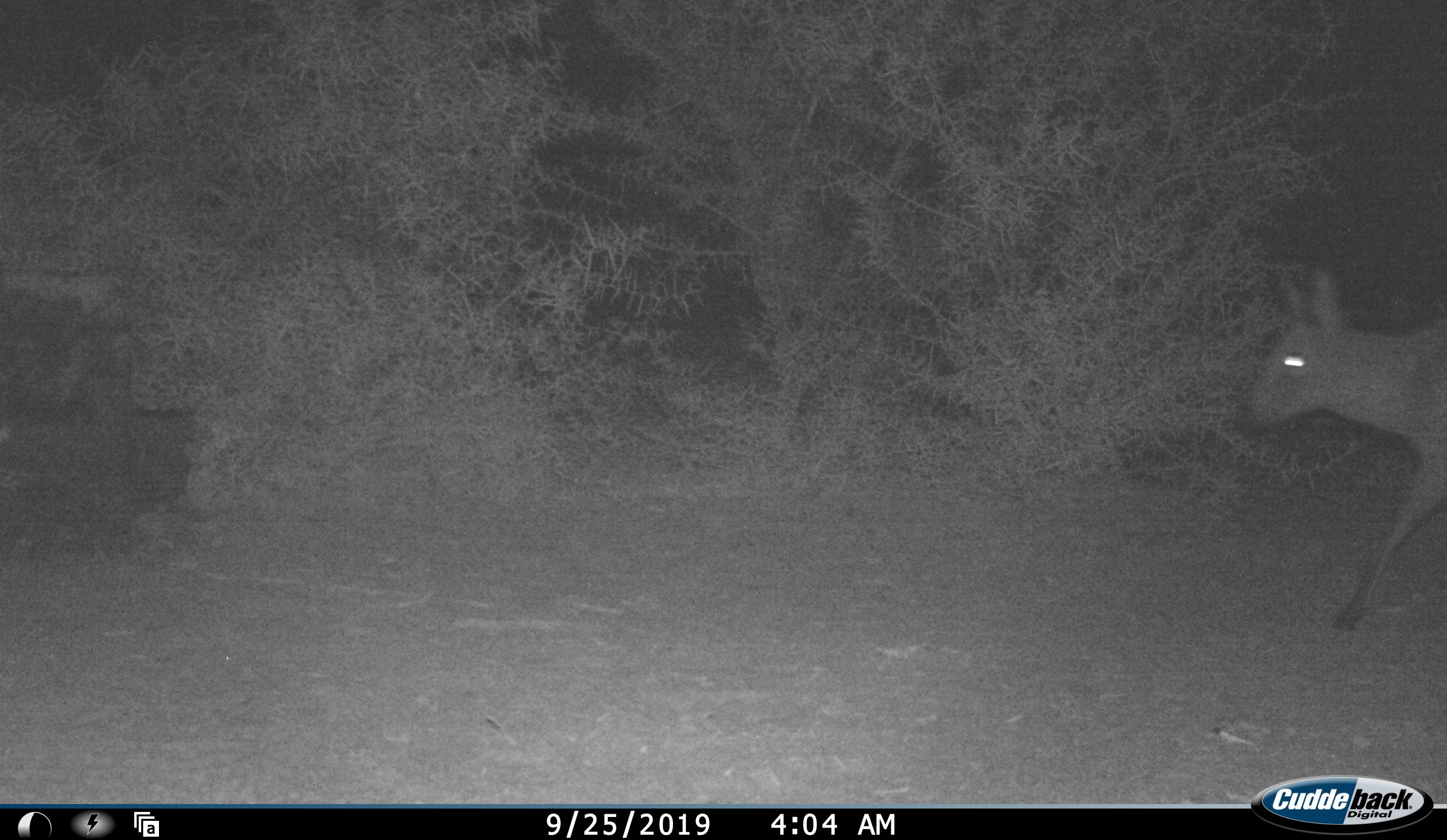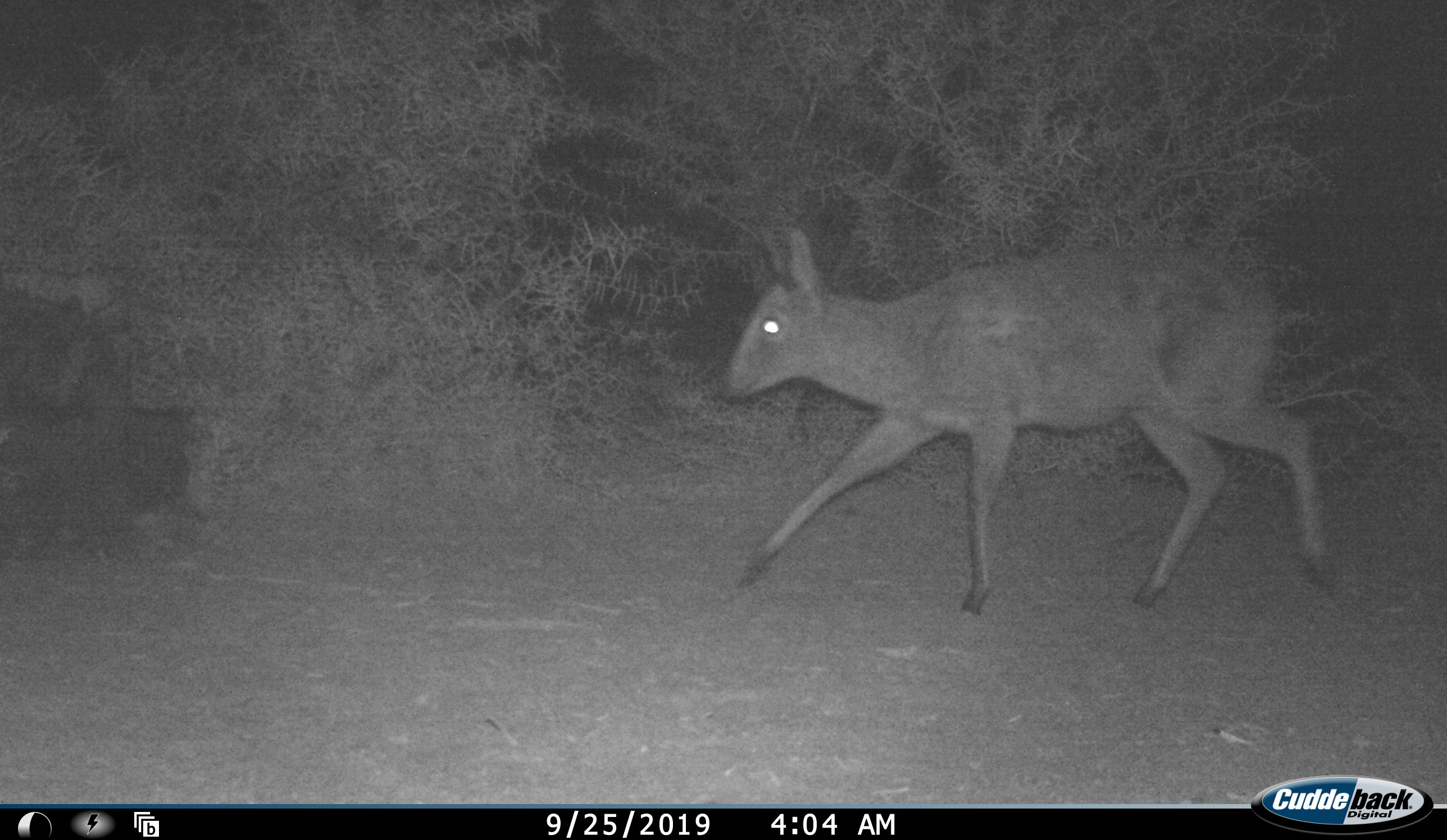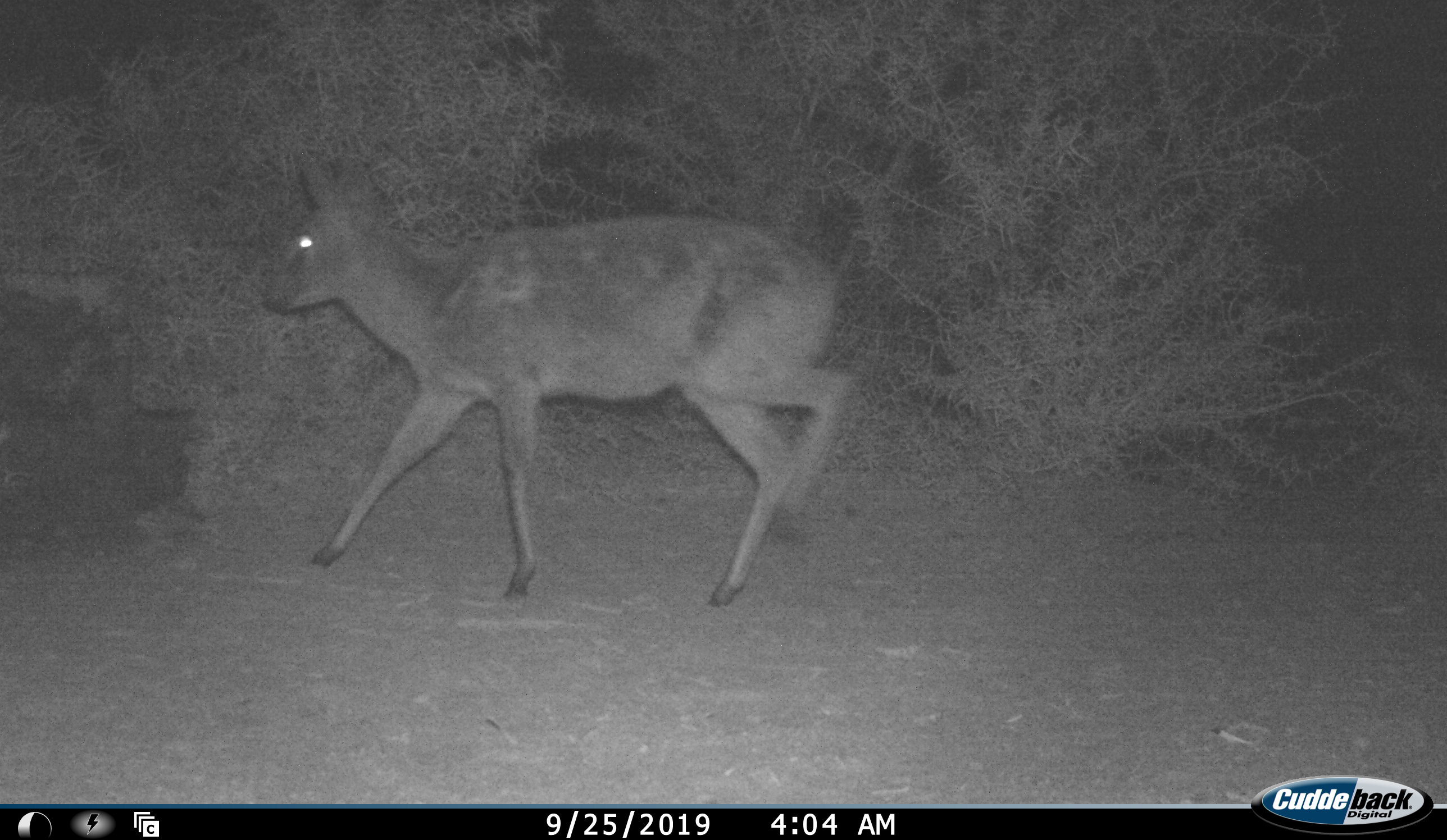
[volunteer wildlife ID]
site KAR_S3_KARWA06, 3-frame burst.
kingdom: Animalia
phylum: Chordata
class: Mammalia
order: Artiodactyla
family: Bovidae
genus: Sylvicapra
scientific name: Sylvicapra grimmia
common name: common duiker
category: duikercommongrey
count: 1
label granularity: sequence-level